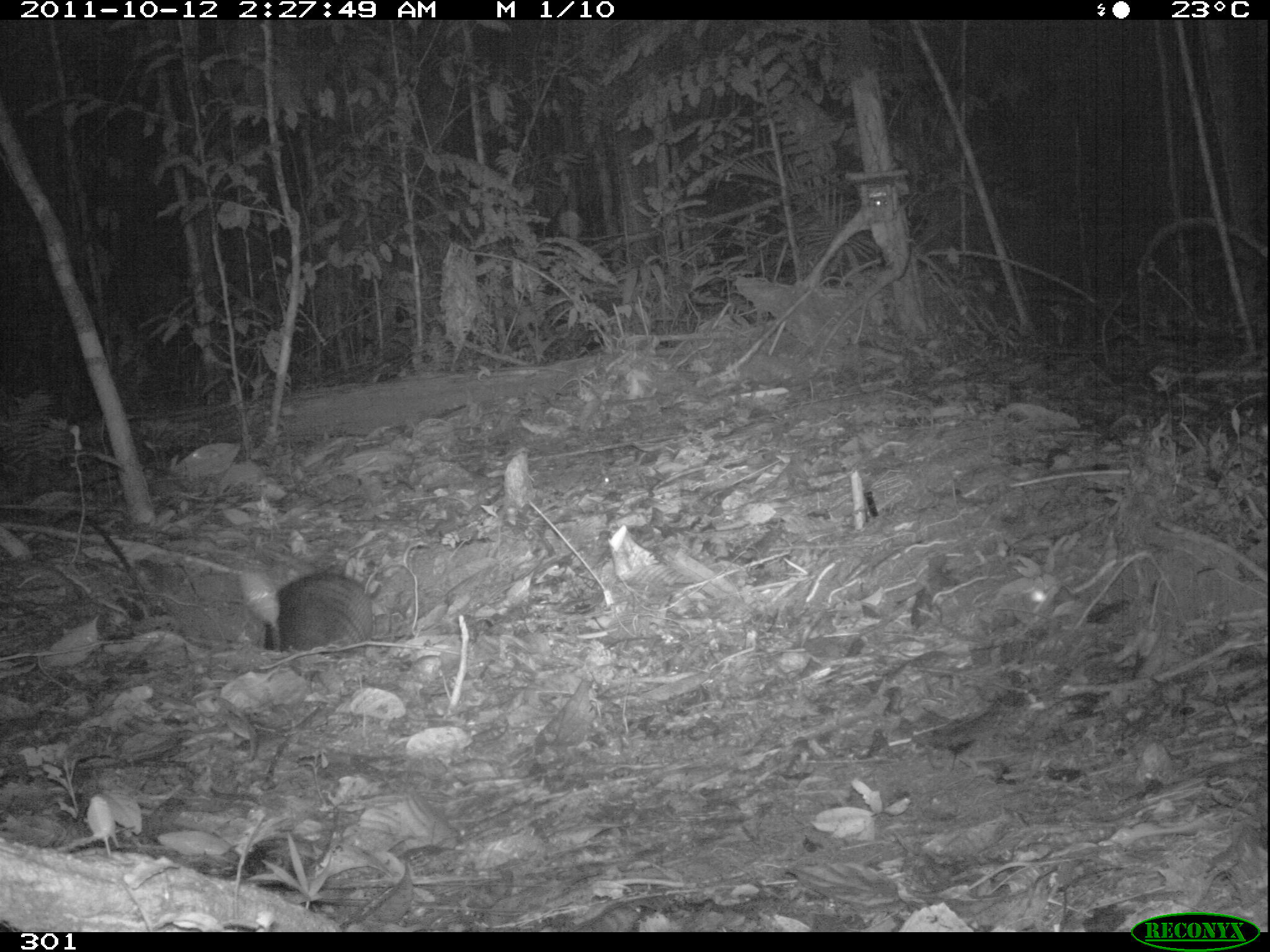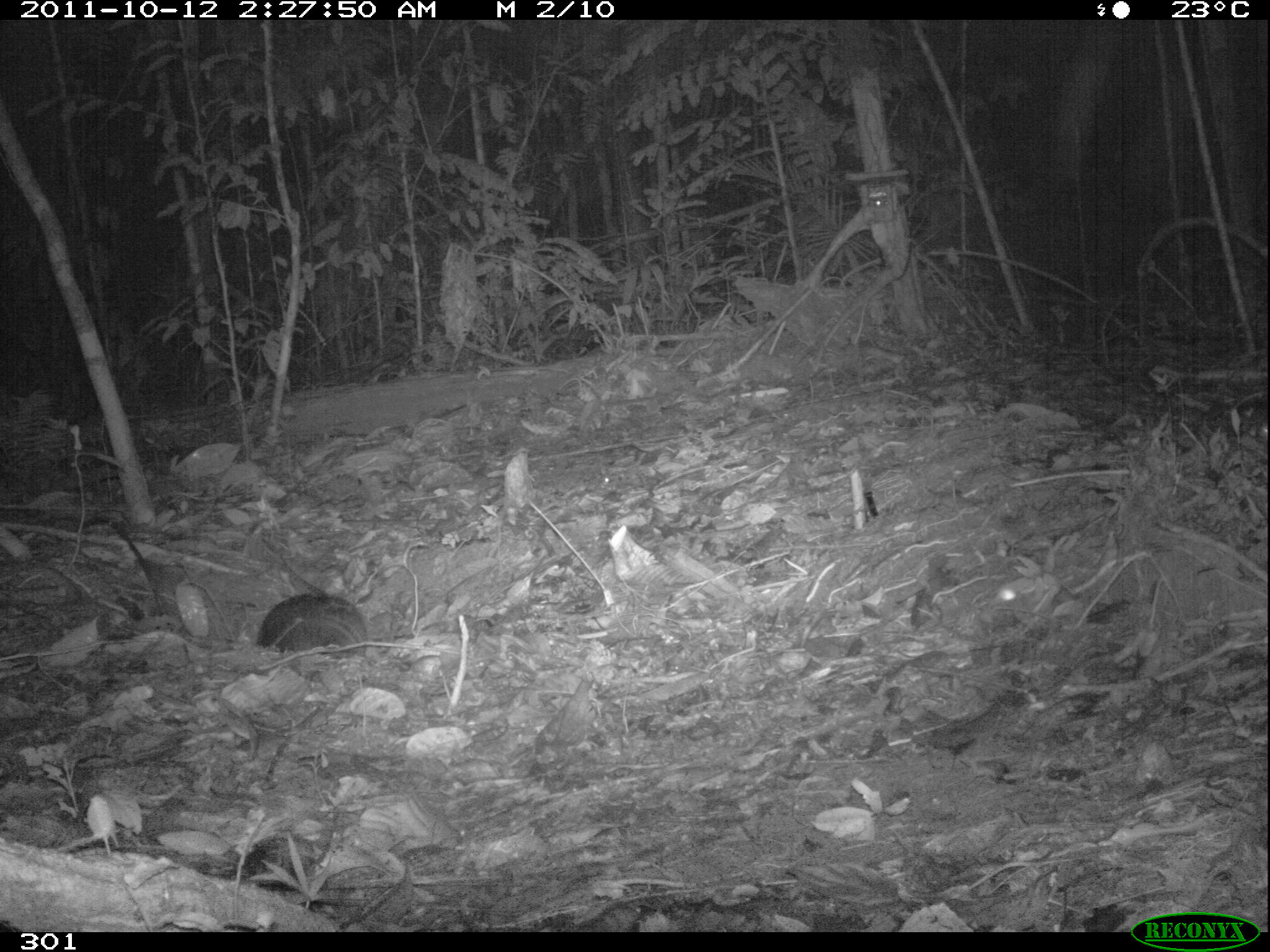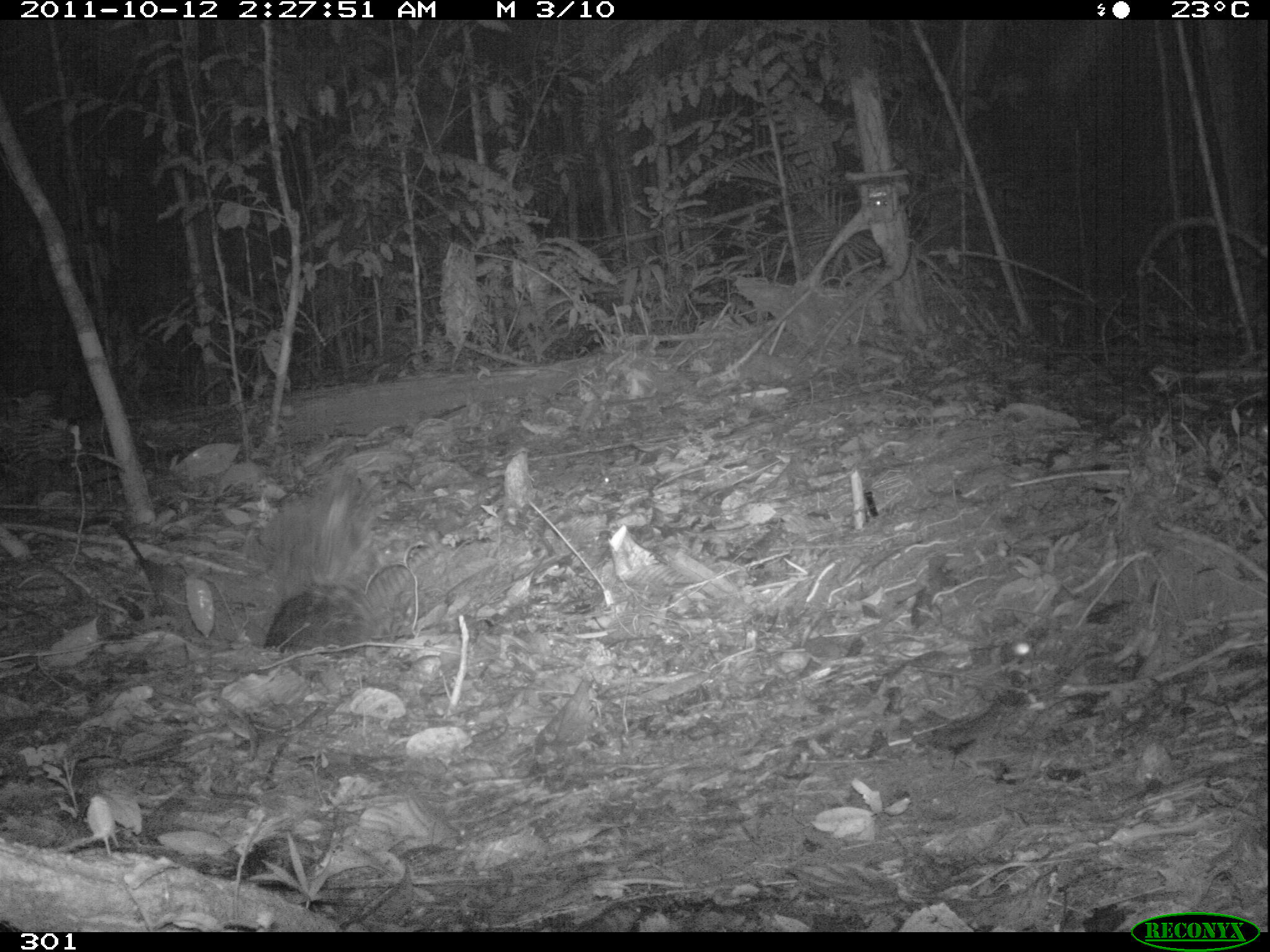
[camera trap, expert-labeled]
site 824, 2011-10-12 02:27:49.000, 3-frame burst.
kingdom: Animalia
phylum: Chordata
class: Mammalia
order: Cingulata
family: Dasypodidae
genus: Dasypus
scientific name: Dasypus novemcinctus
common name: nine-banded armadillo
Dasypus novemcinctus (nine-banded armadillo).